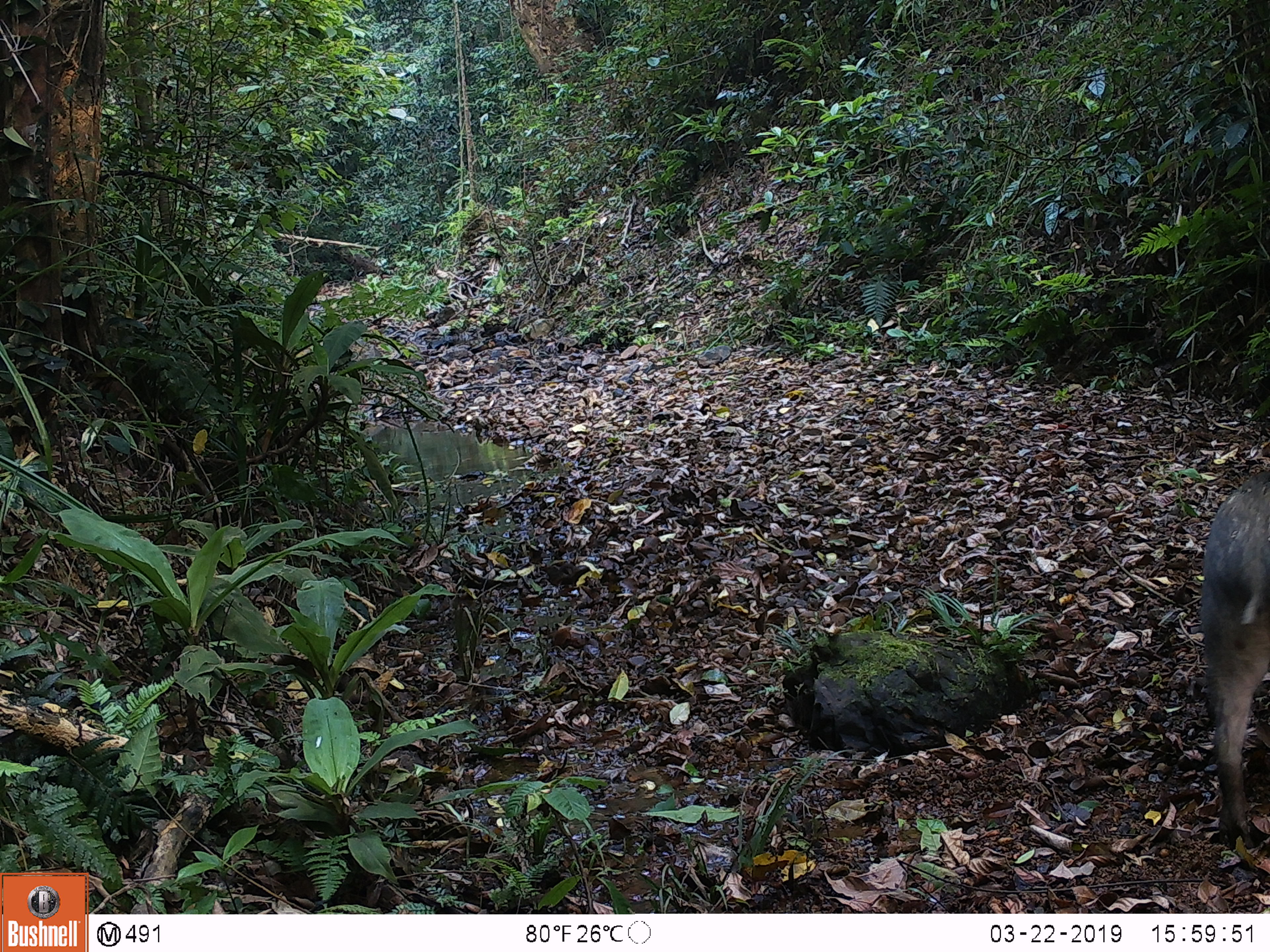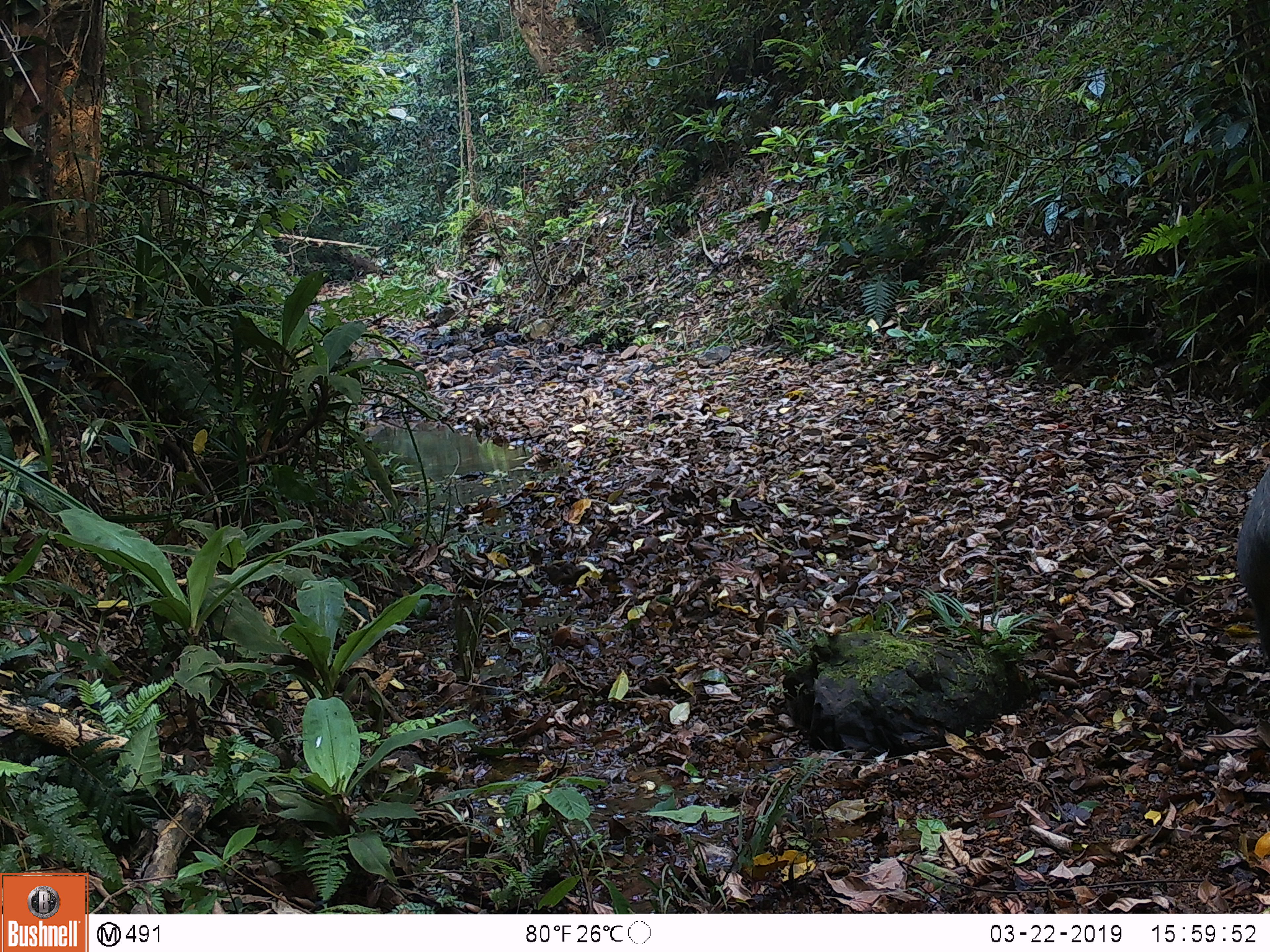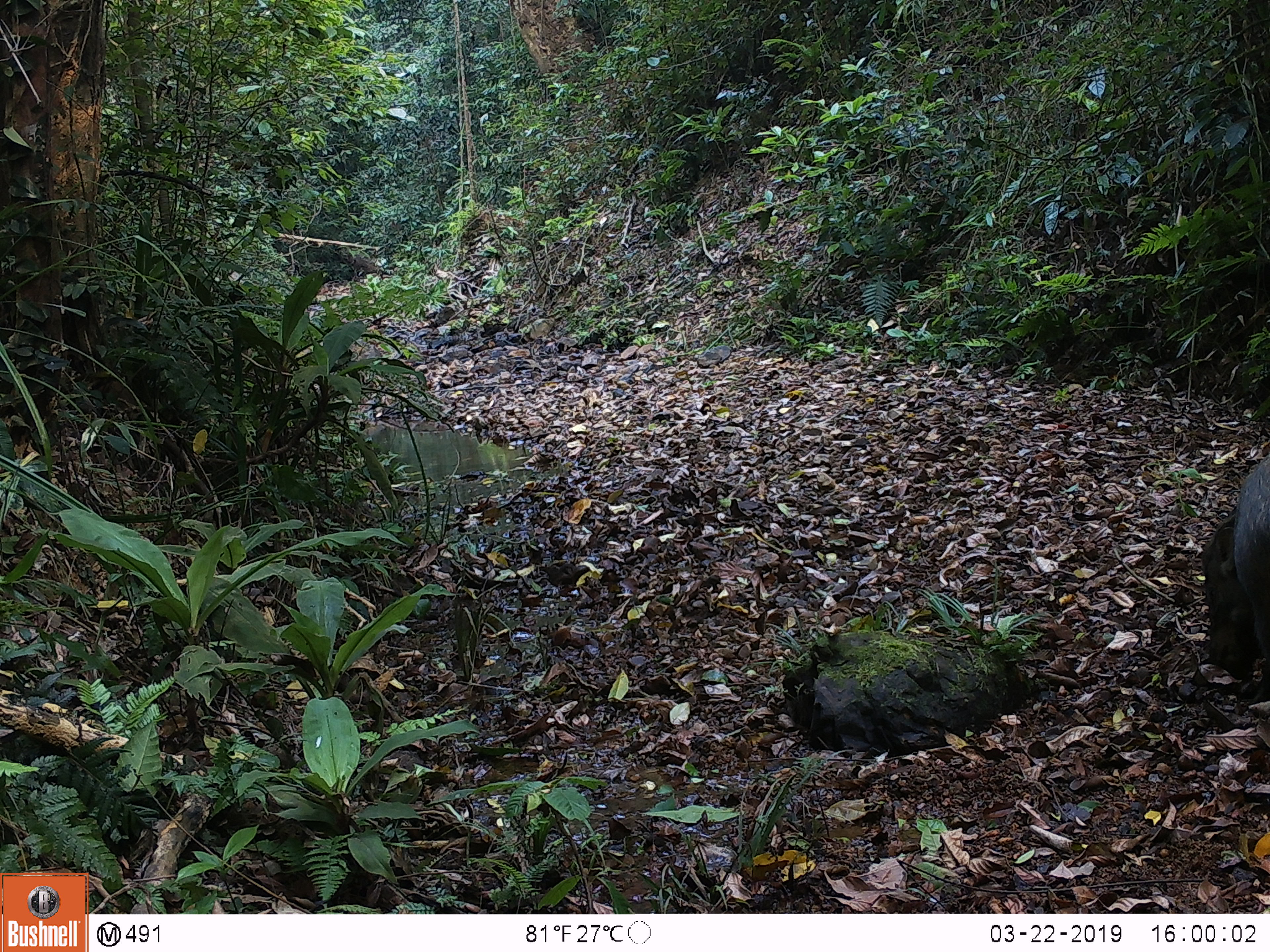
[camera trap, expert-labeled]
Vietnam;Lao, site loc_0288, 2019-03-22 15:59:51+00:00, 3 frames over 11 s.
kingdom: Animalia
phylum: Chordata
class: Mammalia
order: Artiodactyla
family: Suidae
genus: Sus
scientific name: Sus scrofa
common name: eurasian wild pig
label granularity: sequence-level